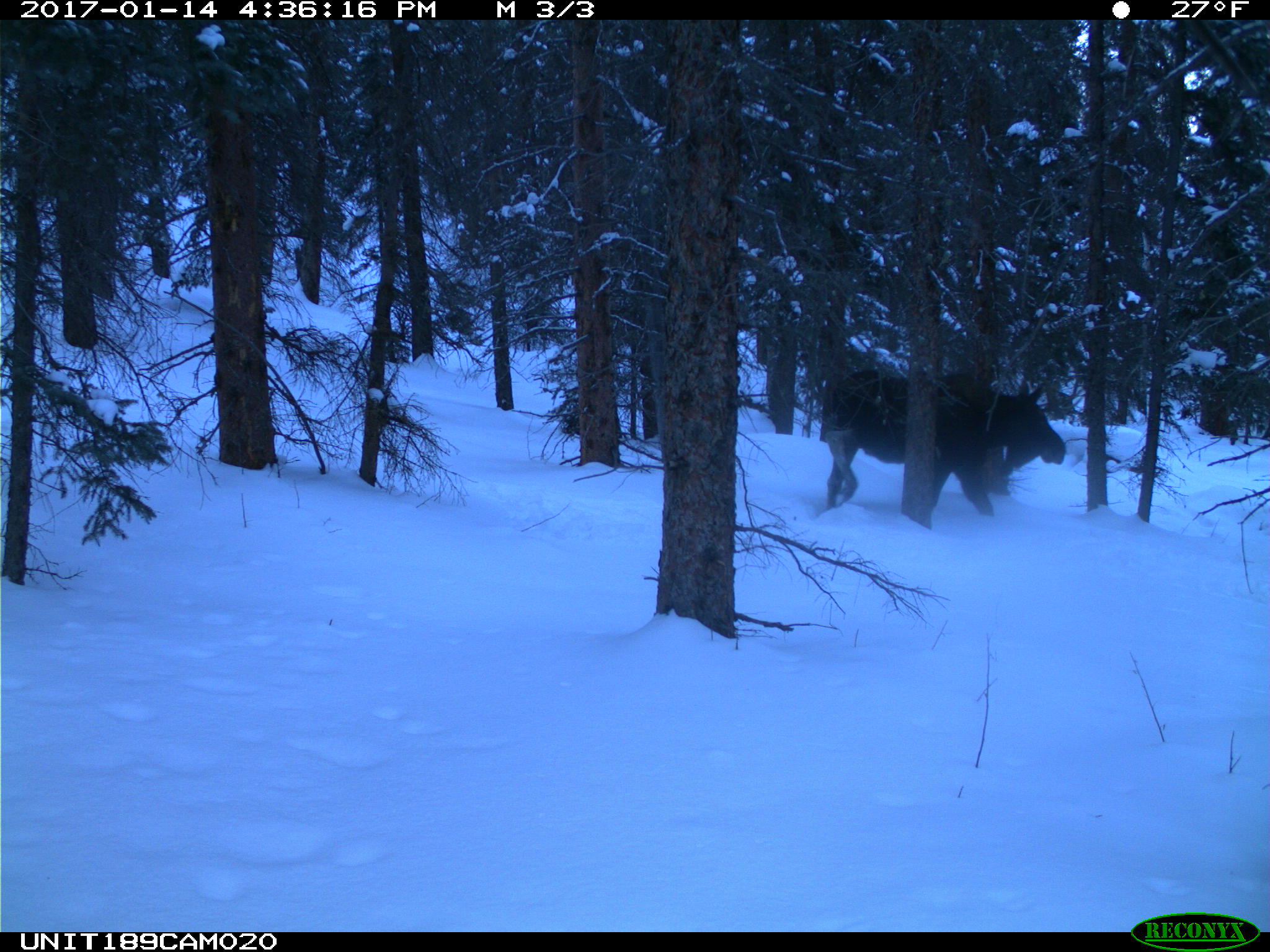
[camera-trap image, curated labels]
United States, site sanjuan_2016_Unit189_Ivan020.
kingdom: Animalia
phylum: Chordata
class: Mammalia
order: Artiodactyla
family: Cervidae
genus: Alces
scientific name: Alces alces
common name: moose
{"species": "Alces alces (moose)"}